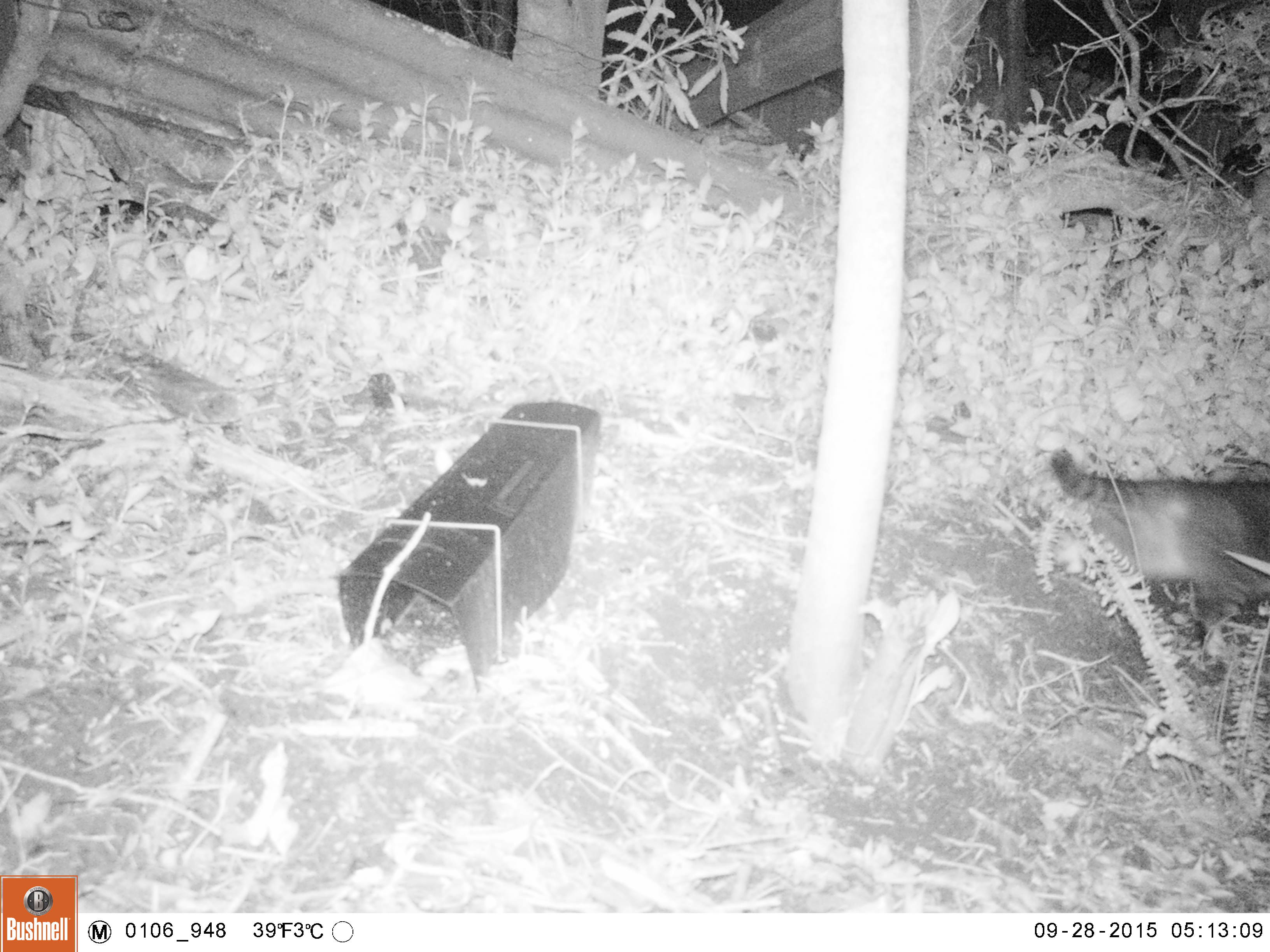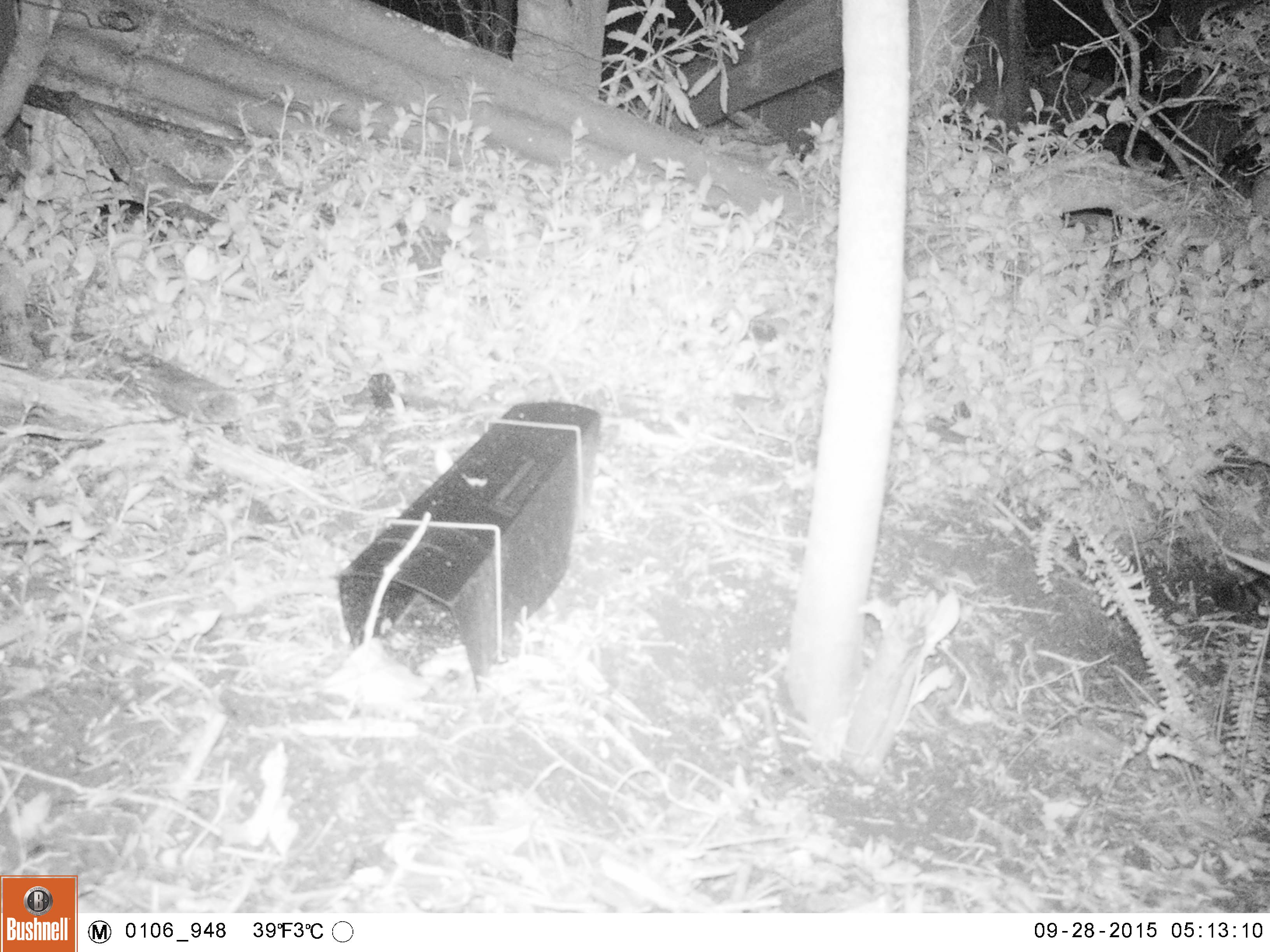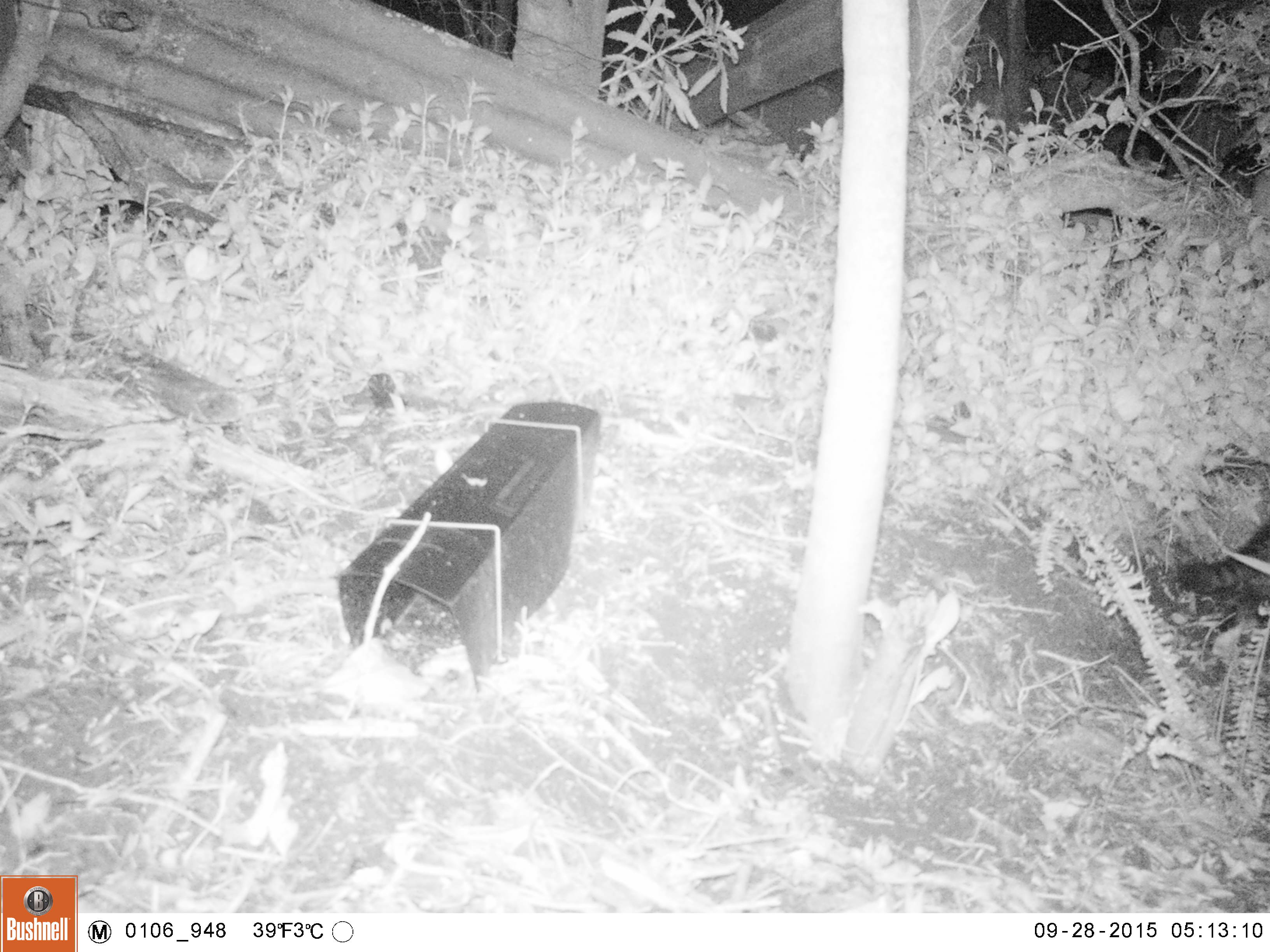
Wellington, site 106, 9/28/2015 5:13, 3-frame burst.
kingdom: Animalia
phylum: Chordata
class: Mammalia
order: Carnivora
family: Felidae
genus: Felis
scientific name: Felis catus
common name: cat